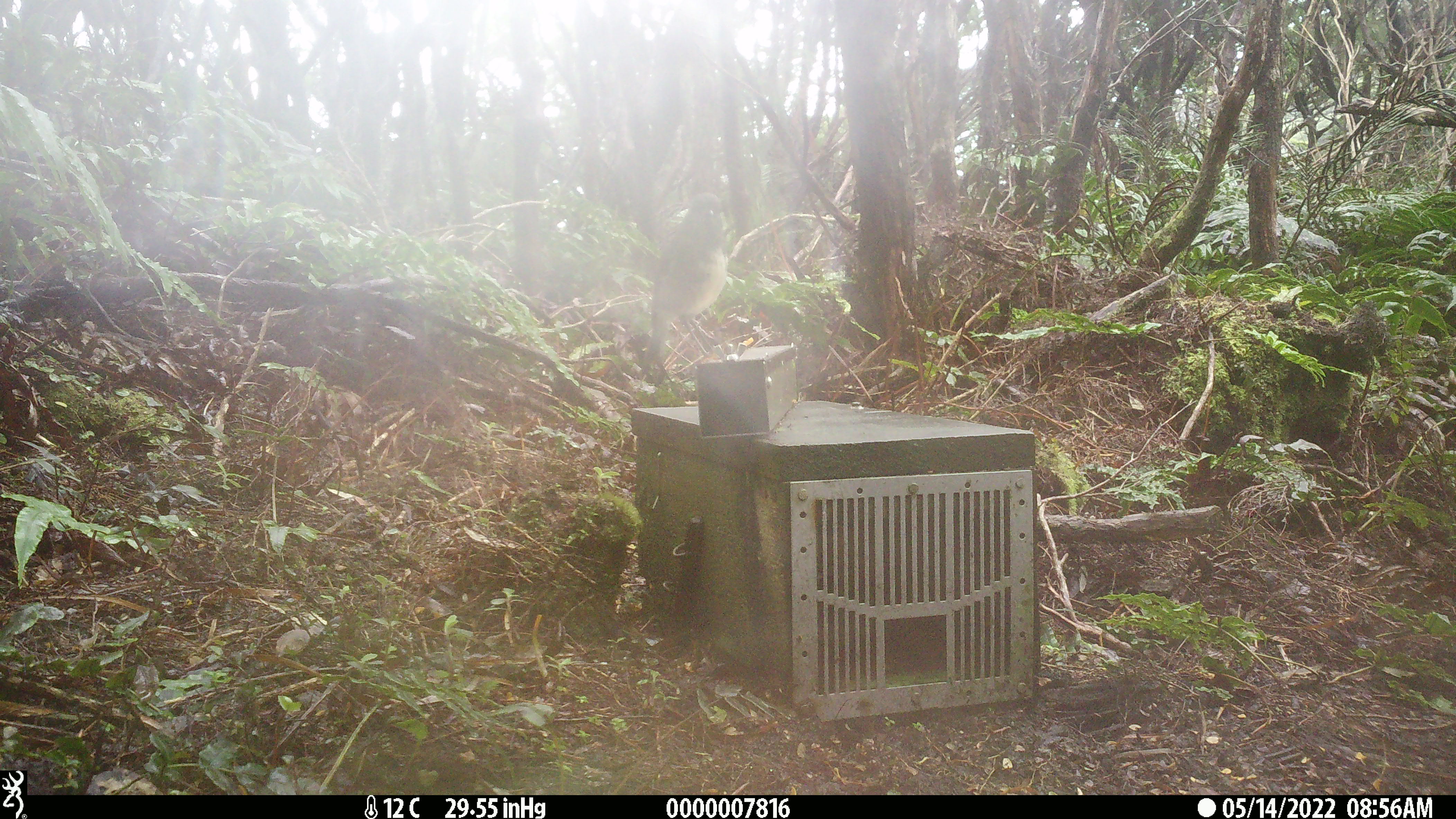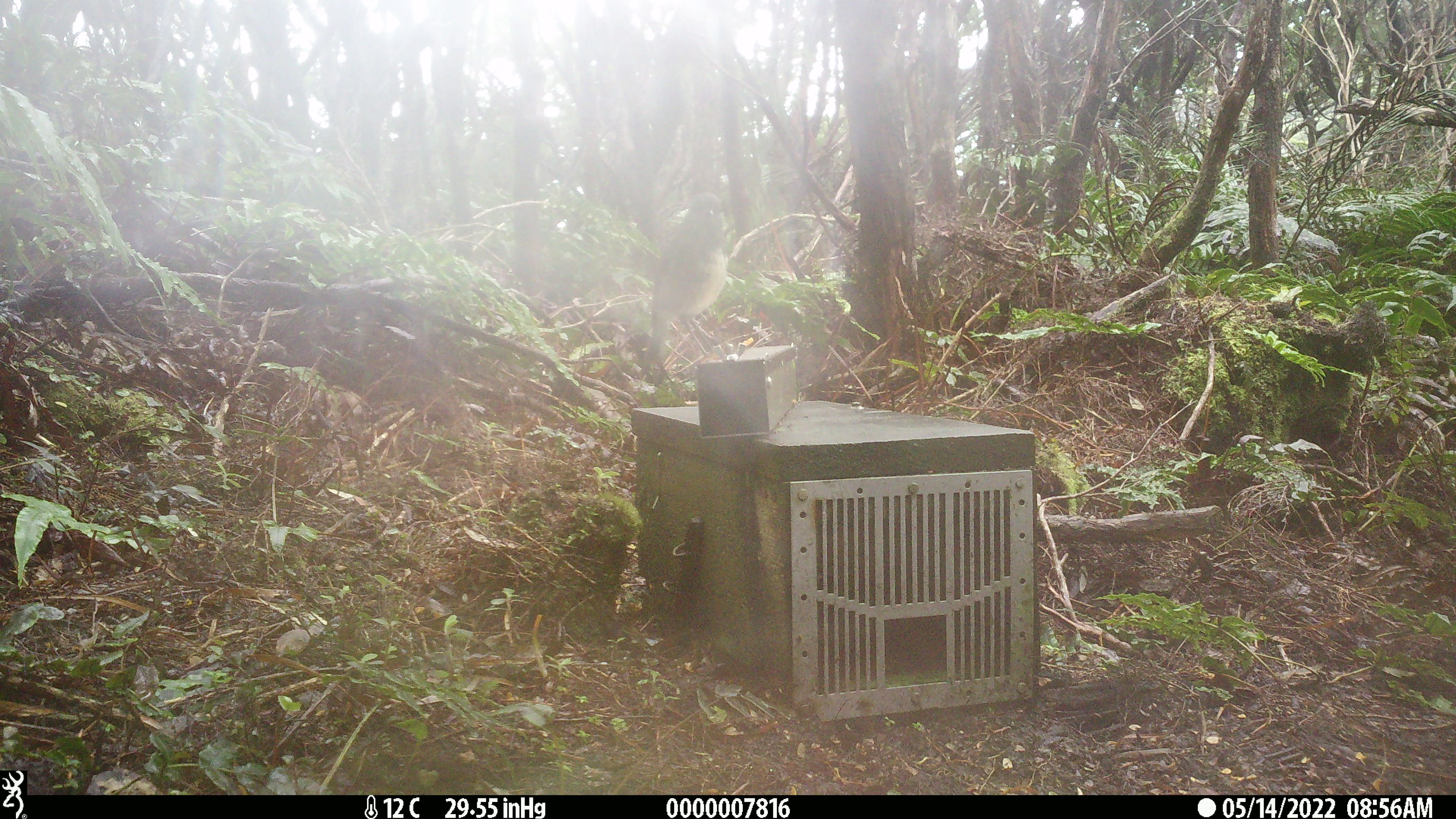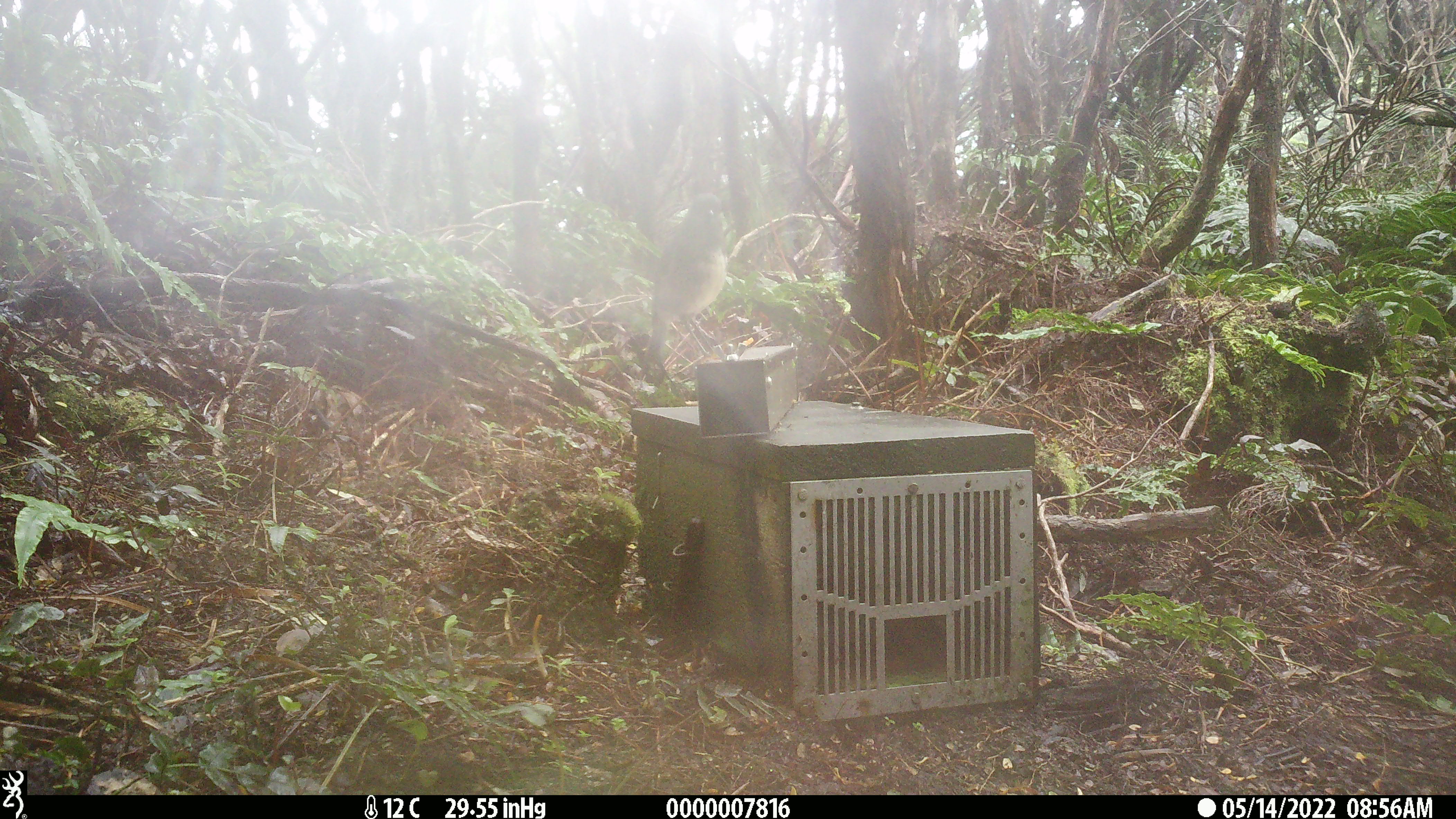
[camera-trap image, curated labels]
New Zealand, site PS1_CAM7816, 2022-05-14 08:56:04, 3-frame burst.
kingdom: Animalia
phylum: Chordata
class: Aves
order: Passeriformes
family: Petroicidae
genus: Petroica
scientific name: Petroica australis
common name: new zealand robin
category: robin